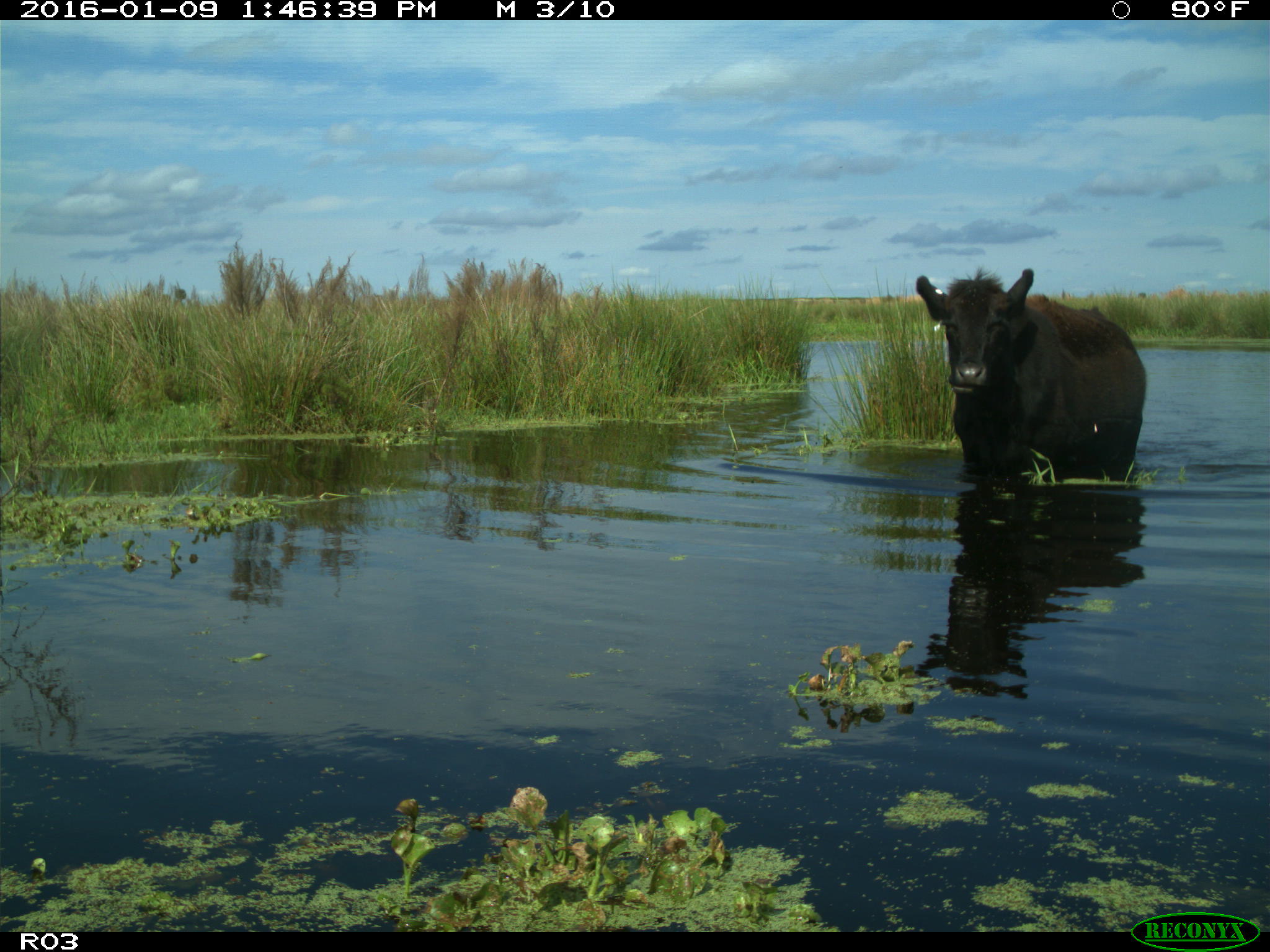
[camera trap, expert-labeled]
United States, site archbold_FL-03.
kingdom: Animalia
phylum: Chordata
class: Mammalia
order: Artiodactyla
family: Bovidae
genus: Bos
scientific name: Bos taurus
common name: domestic cow